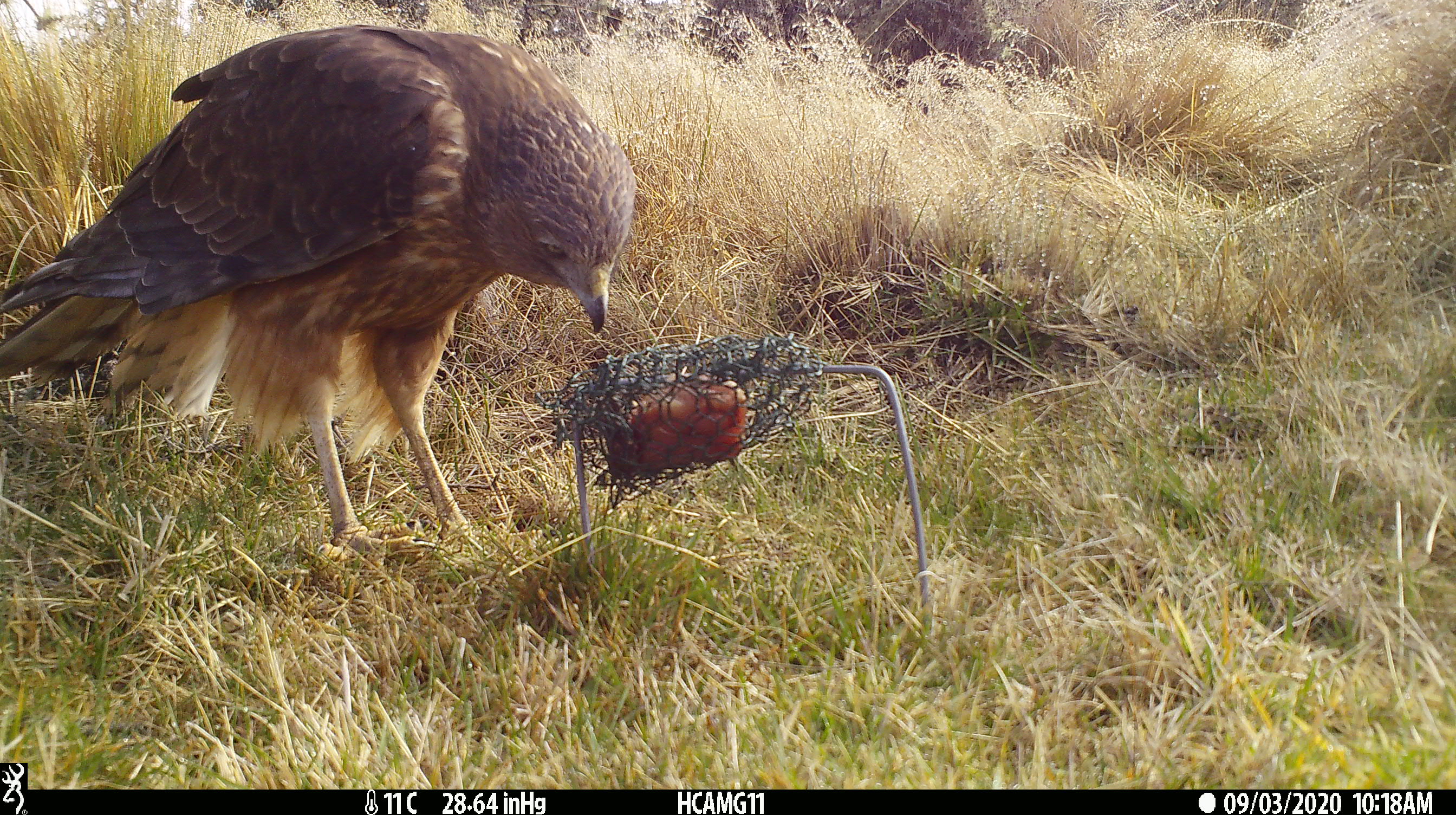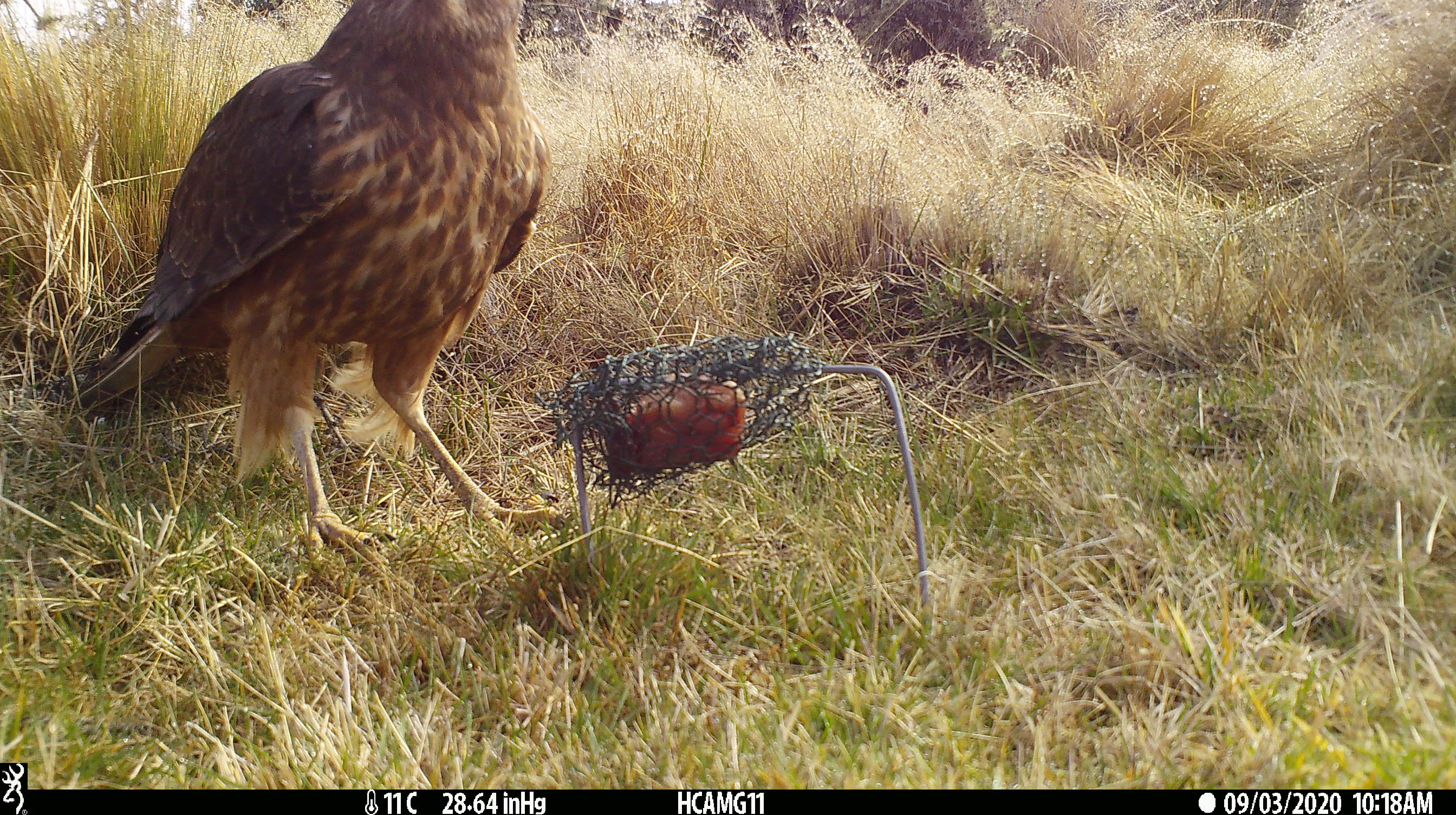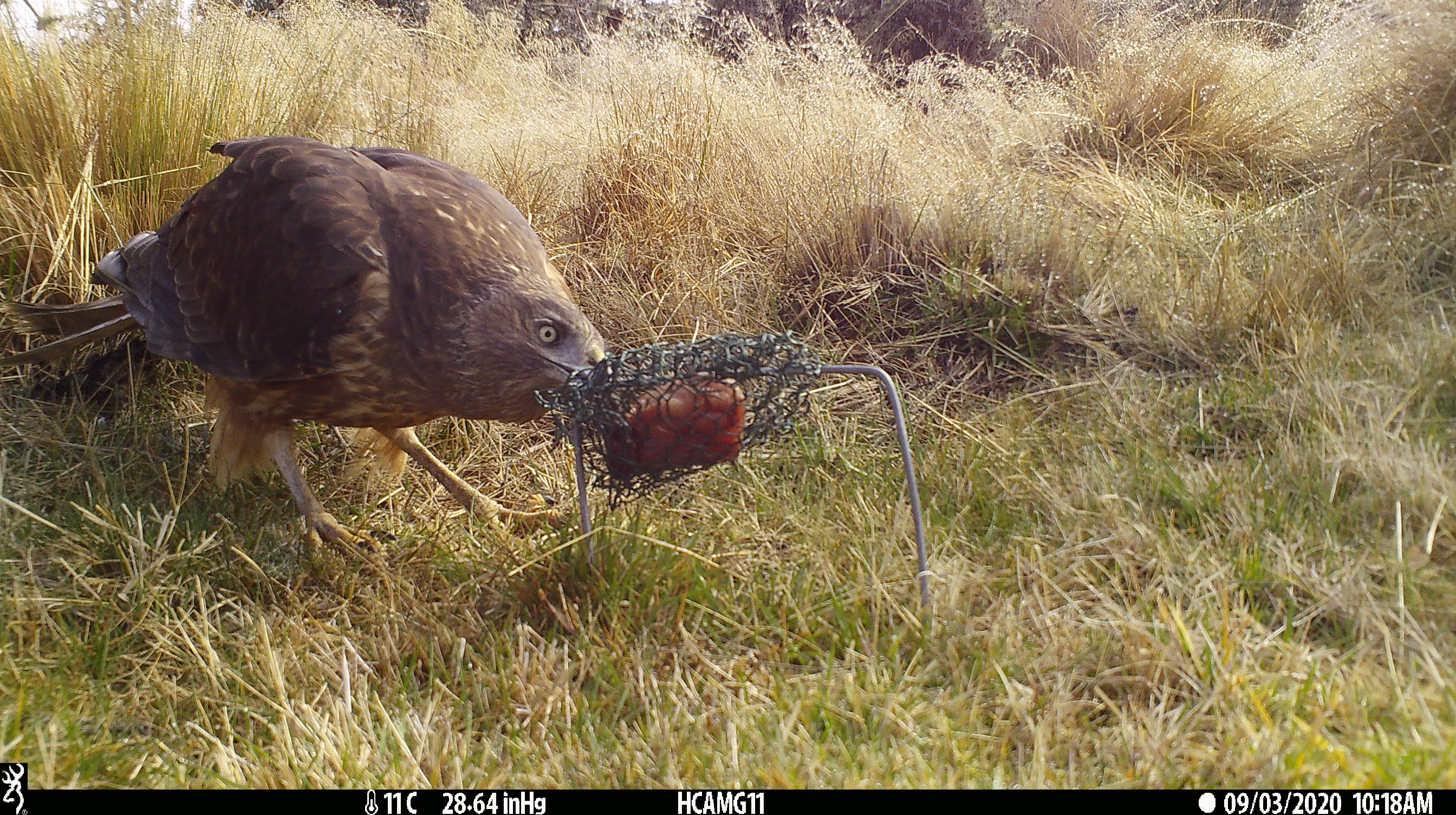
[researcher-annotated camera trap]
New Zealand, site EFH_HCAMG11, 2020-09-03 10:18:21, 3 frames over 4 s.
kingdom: Animalia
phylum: Chordata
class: Aves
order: Accipitriformes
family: Accipitridae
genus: Circus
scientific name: Circus approximans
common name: swamp harrier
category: harrier